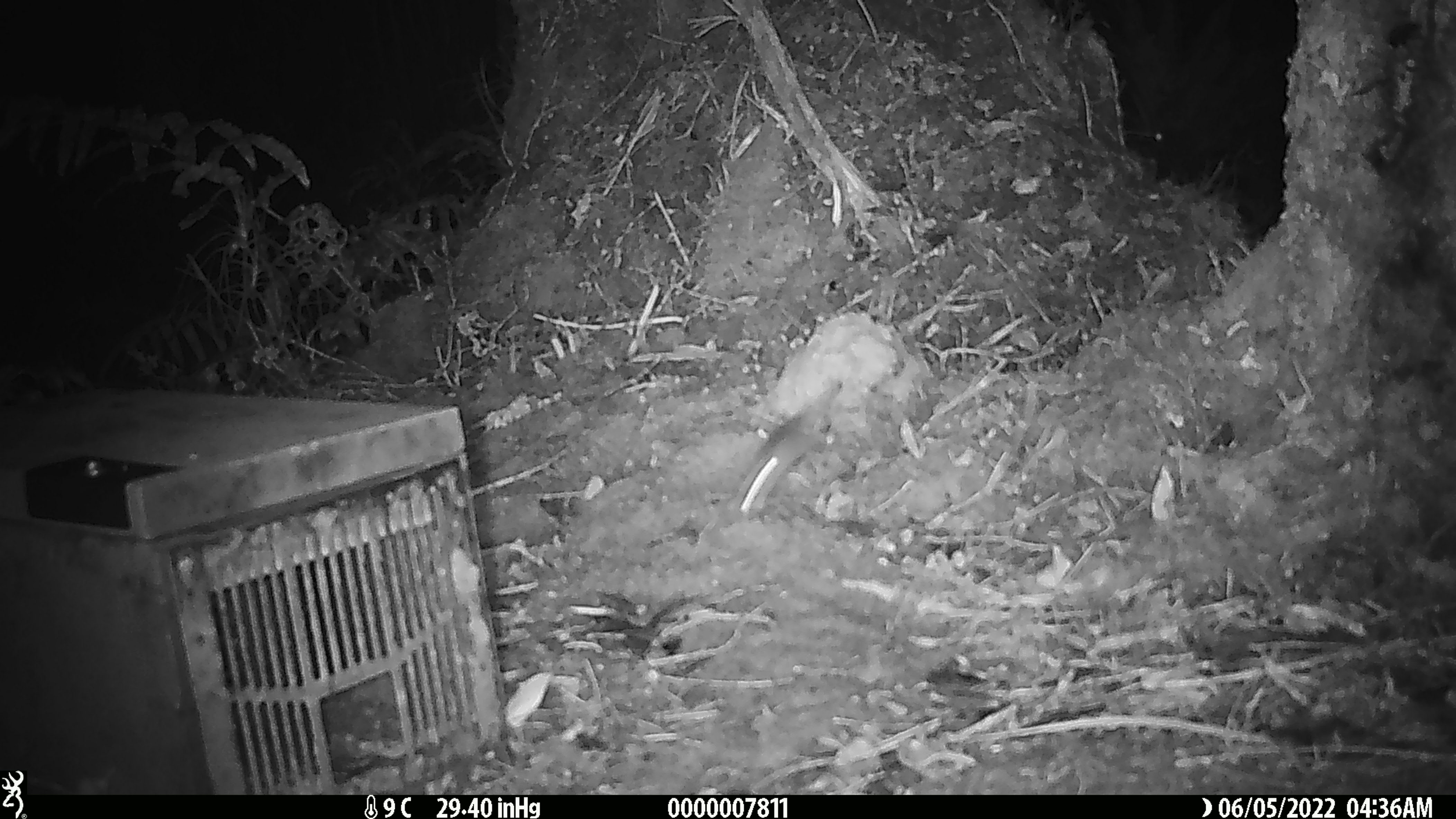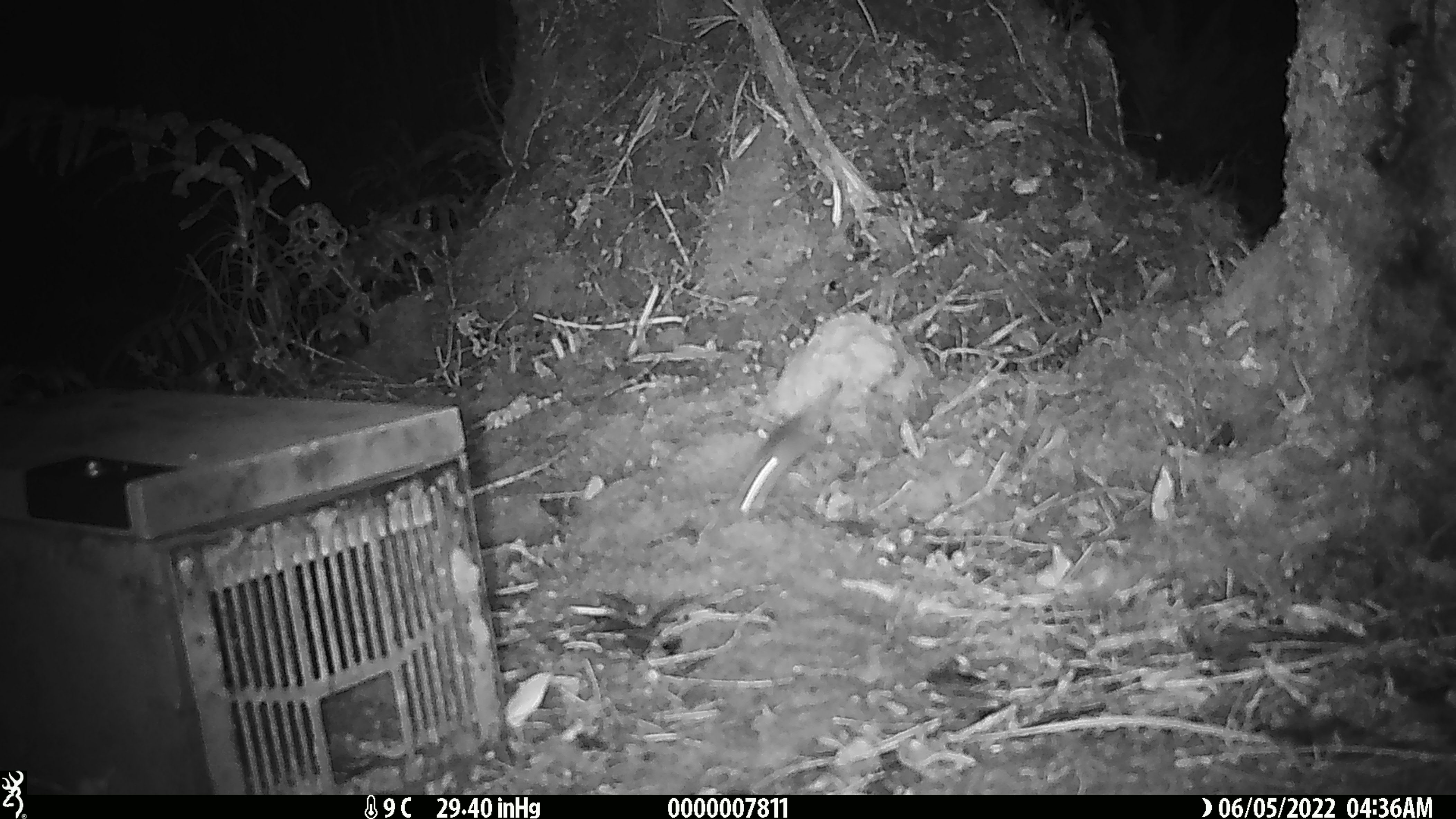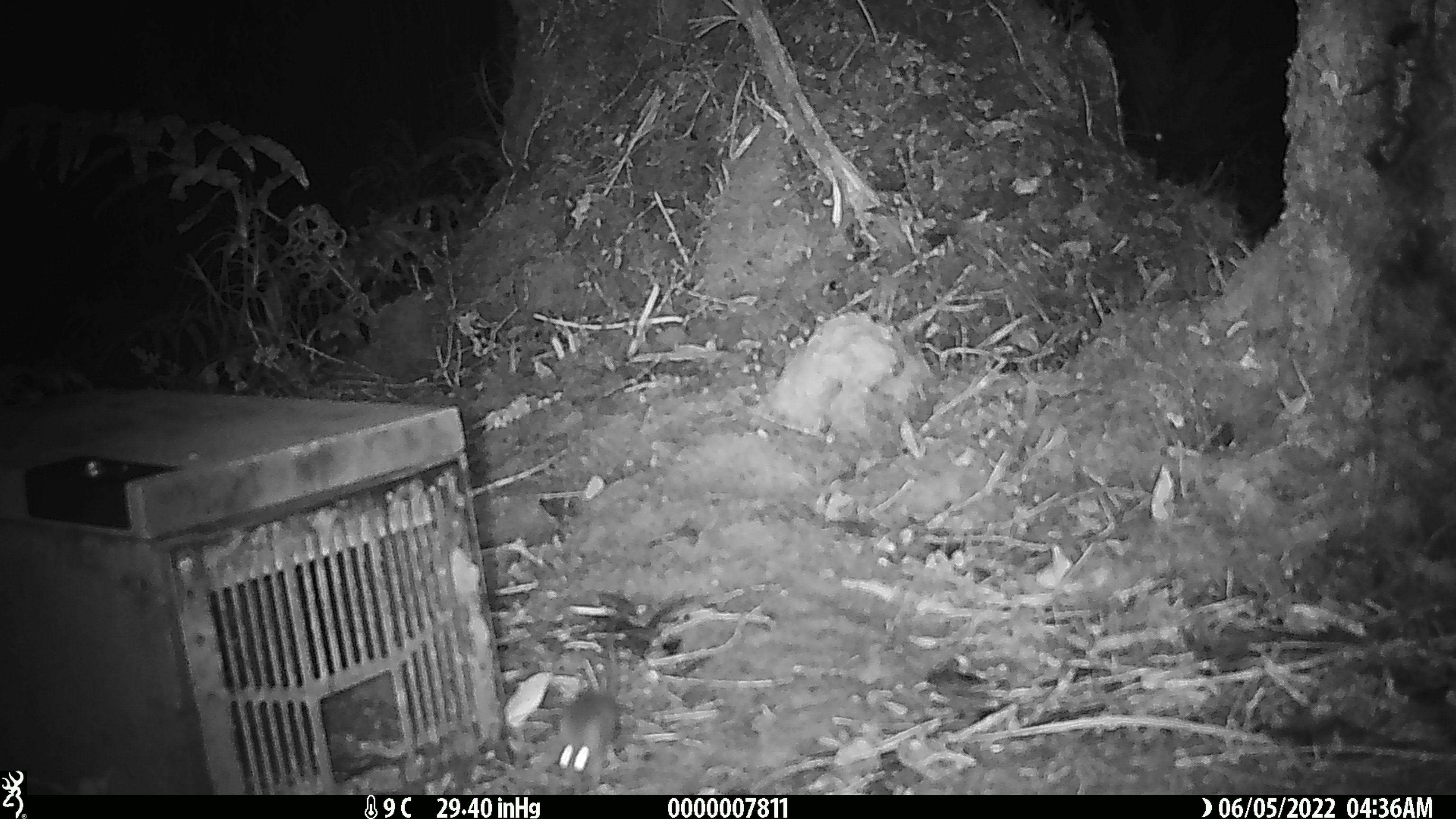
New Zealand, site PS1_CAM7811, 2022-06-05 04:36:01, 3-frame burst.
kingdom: Animalia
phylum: Chordata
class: Mammalia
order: Rodentia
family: Muridae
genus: Mus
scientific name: Mus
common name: mouse